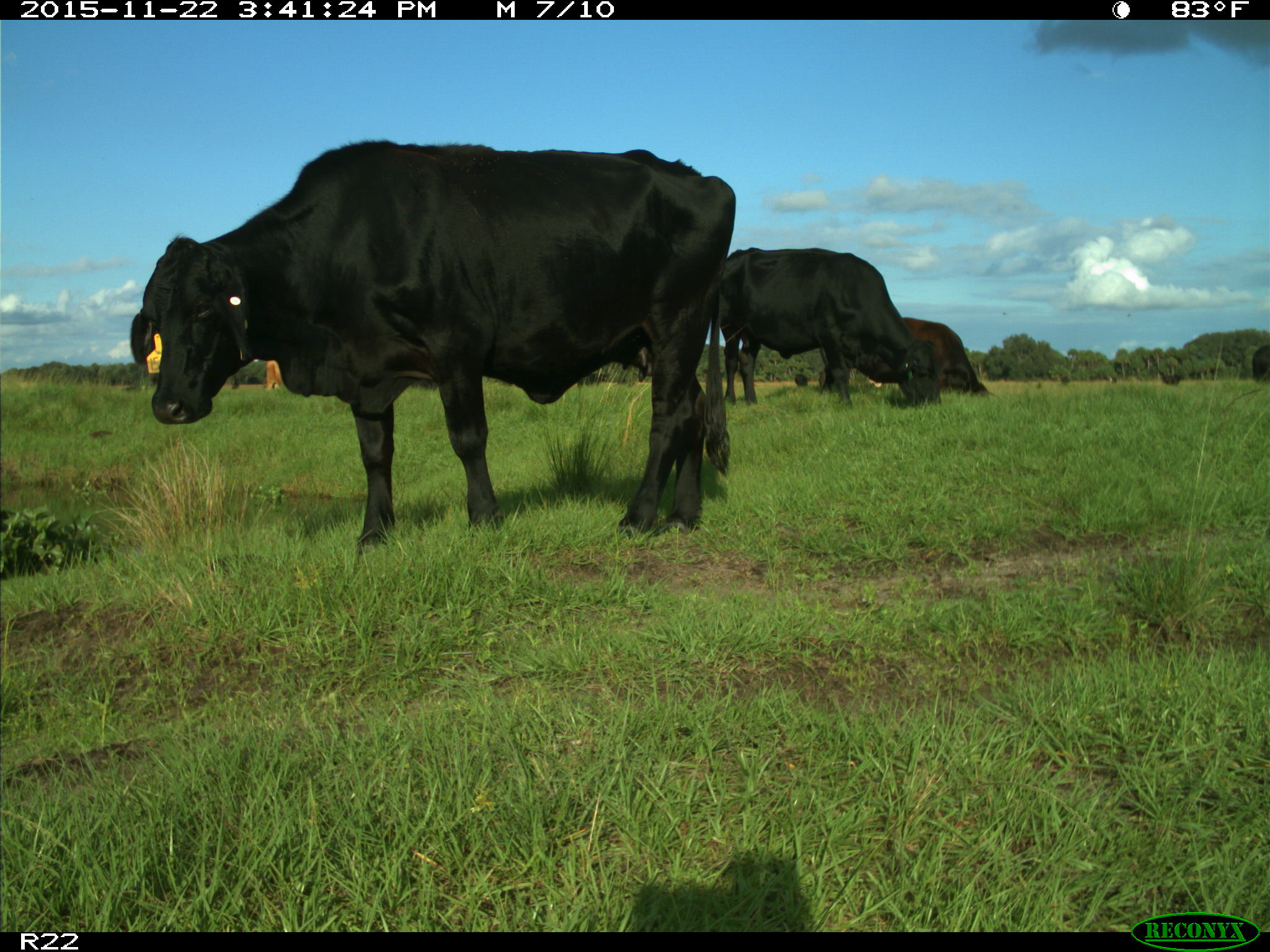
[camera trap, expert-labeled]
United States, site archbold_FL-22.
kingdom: Animalia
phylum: Chordata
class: Mammalia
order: Artiodactyla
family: Bovidae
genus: Bos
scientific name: Bos taurus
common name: domestic cow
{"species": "Bos taurus (domestic cow)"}